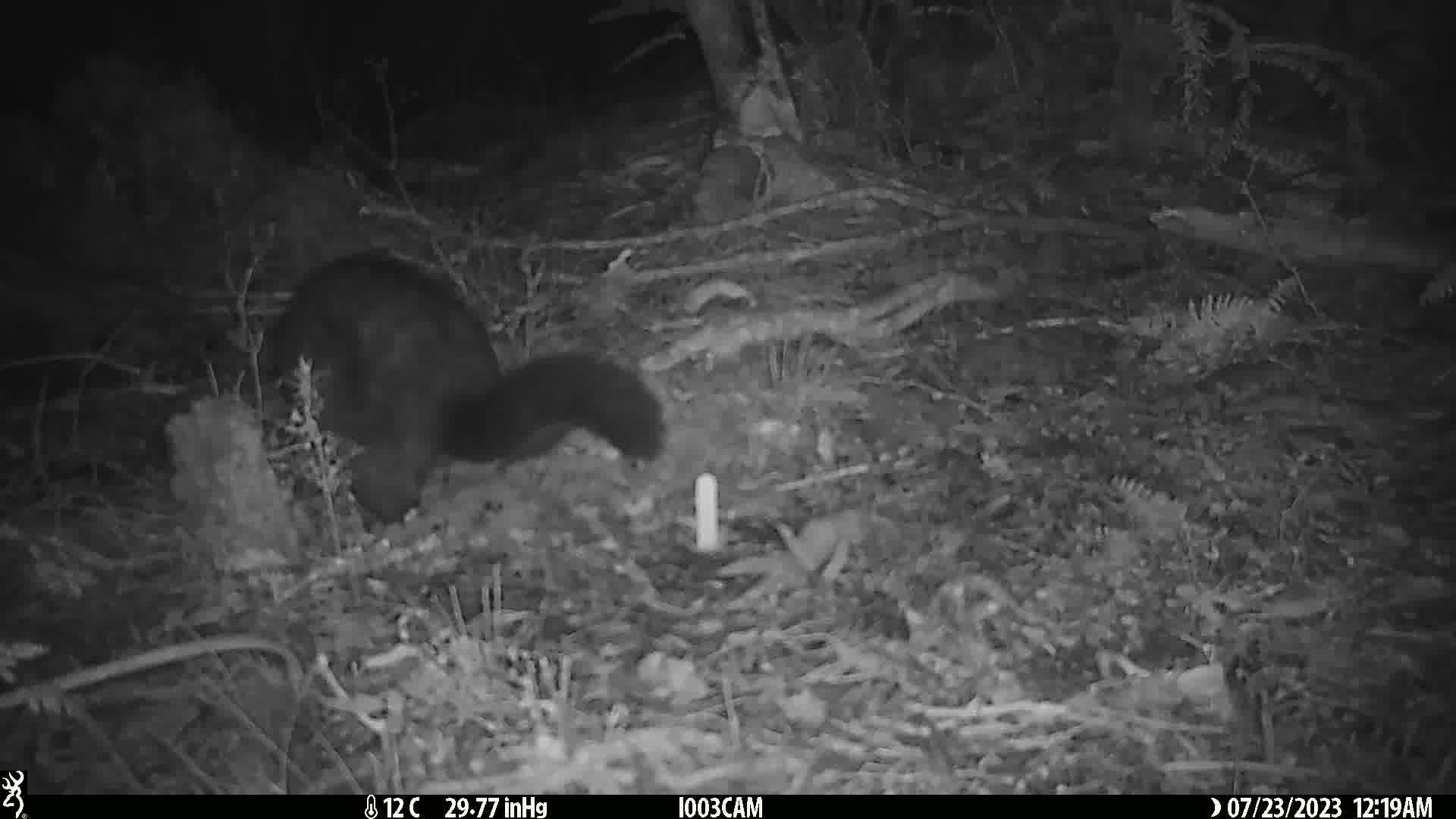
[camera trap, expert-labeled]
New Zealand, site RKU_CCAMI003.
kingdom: Animalia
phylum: Chordata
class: Mammalia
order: Diprotodontia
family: Phalangeridae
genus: Trichosurus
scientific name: Trichosurus vulpecula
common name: common brushtail possum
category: possum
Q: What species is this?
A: Possum (common brushtail possum) (Trichosurus vulpecula).